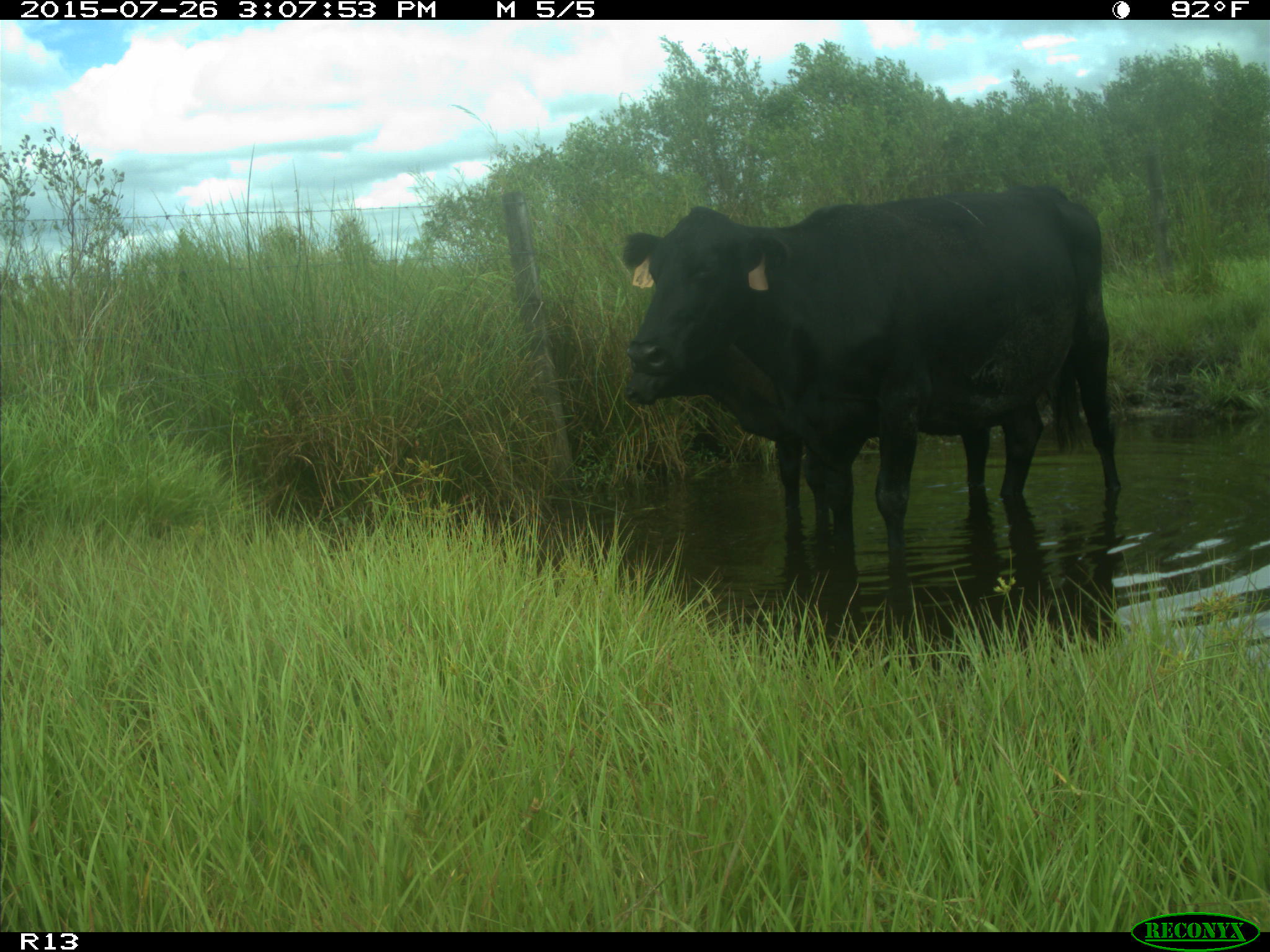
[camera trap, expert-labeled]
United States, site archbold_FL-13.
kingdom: Animalia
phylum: Chordata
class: Mammalia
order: Artiodactyla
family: Bovidae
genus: Bos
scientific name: Bos taurus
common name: domestic cow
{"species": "Bos taurus (domestic cow)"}